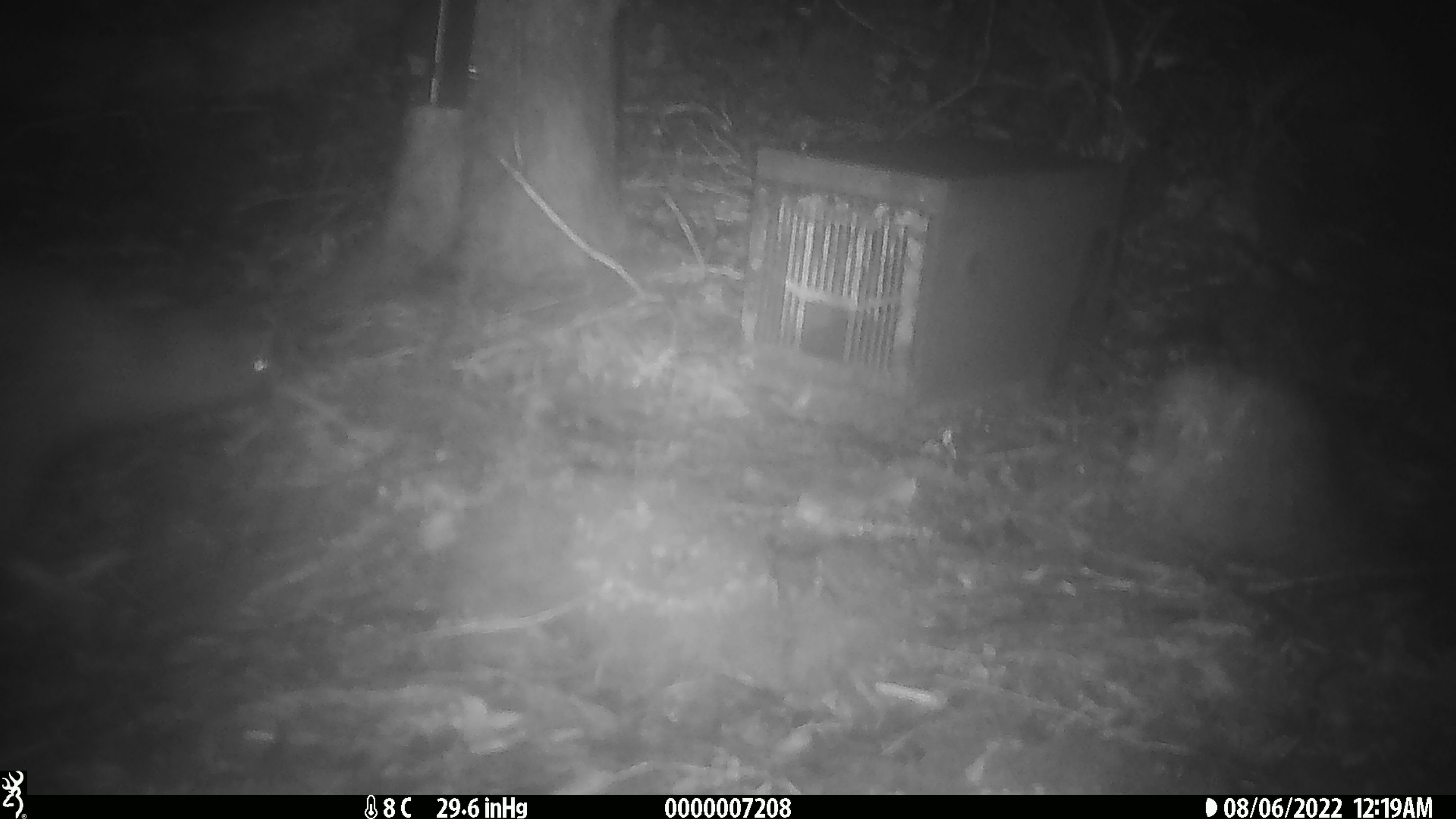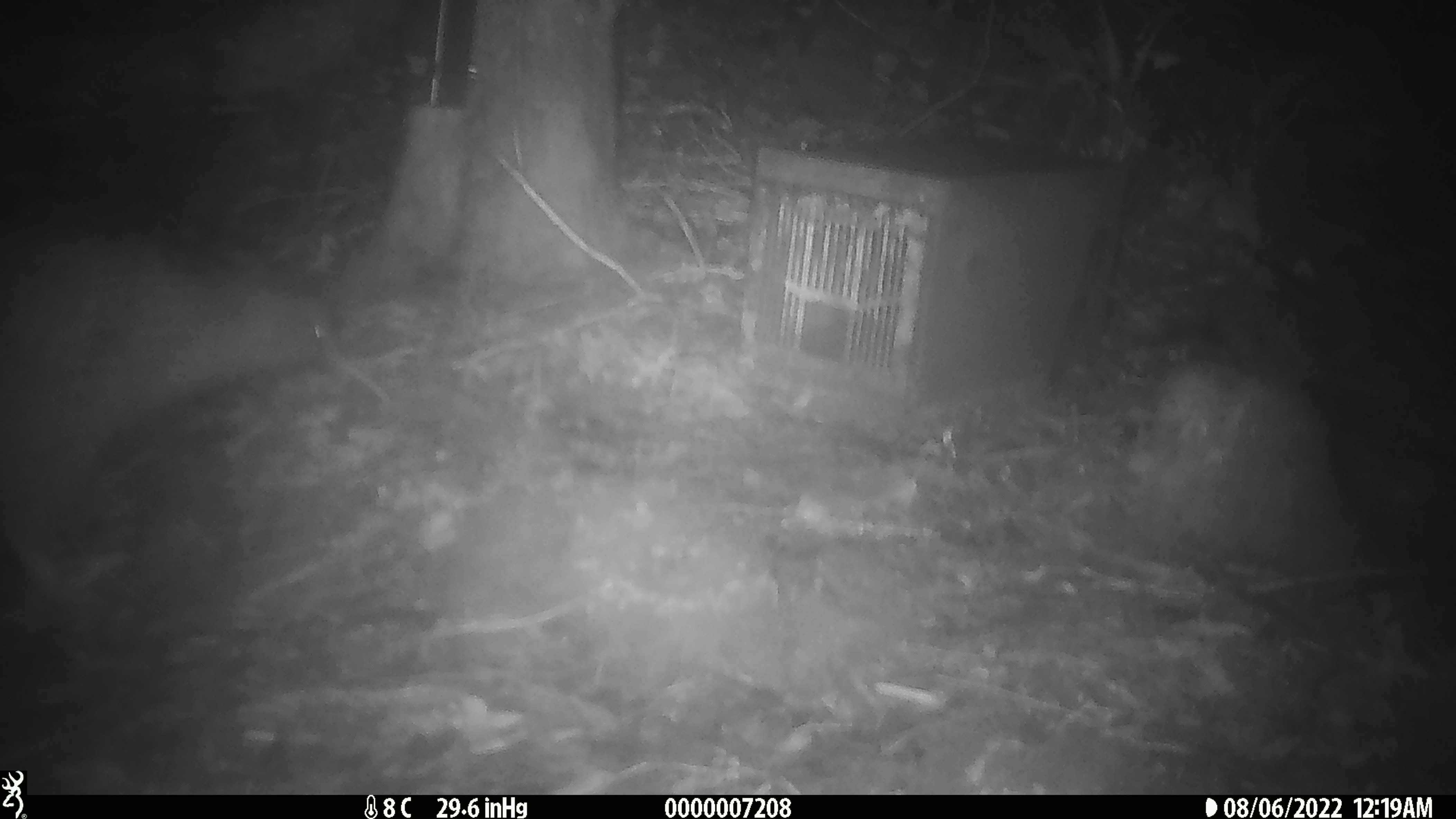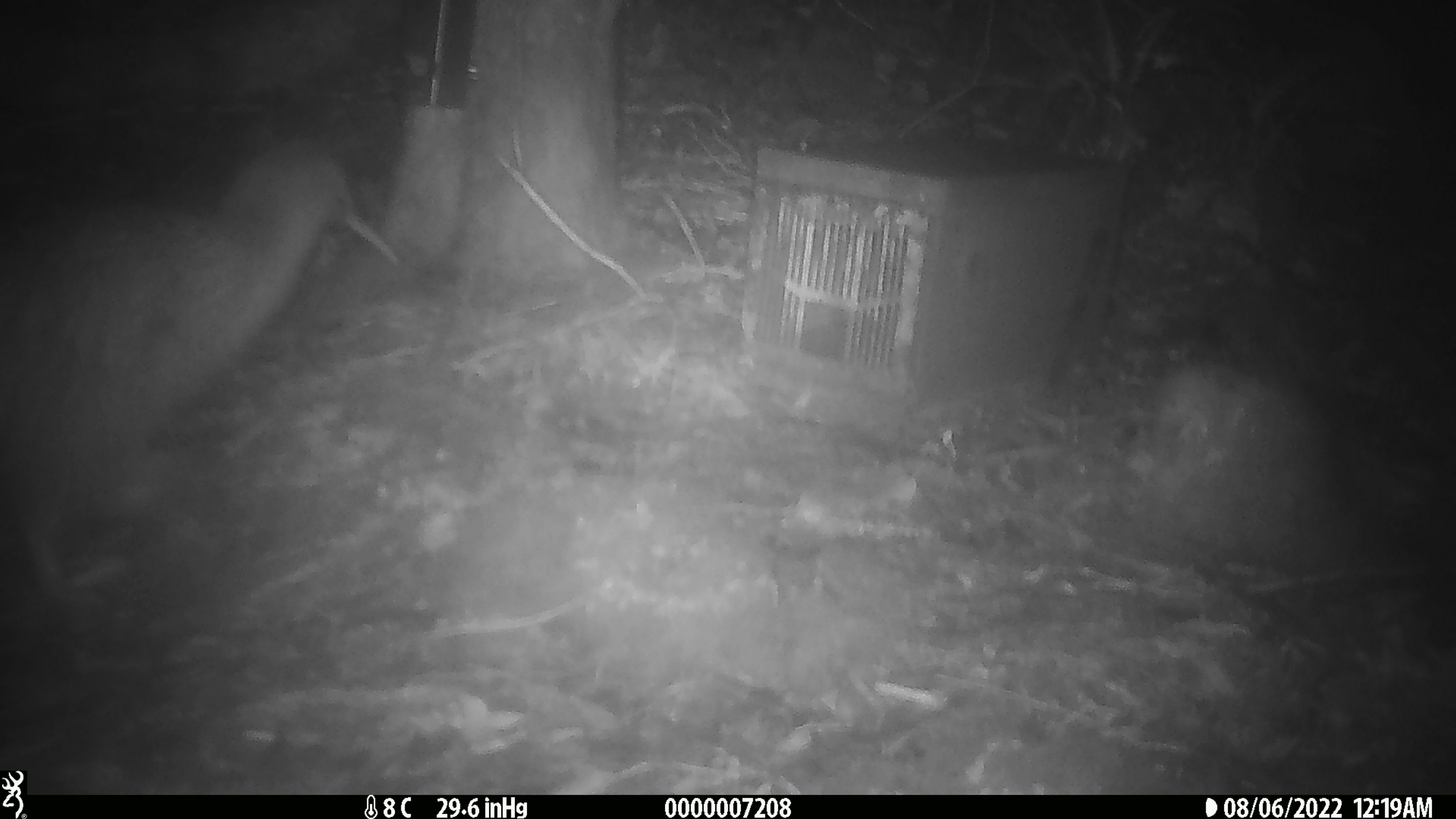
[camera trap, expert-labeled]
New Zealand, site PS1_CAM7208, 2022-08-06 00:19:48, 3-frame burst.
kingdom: Animalia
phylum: Chordata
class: Aves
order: Apterygiformes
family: Apterygidae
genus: Apteryx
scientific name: Apteryx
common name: kiwi